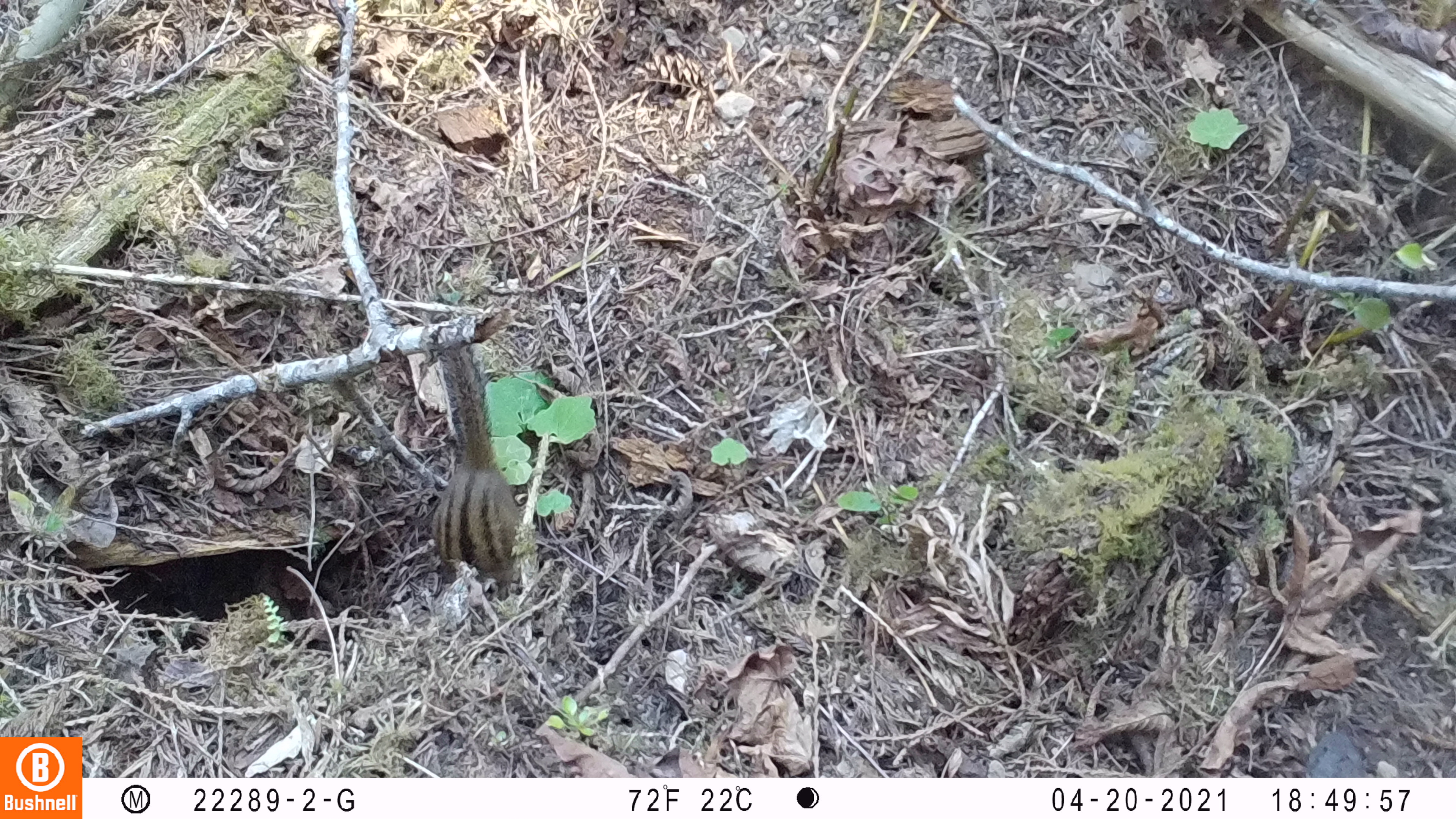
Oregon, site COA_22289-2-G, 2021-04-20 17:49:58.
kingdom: Animalia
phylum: Chordata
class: Mammalia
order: Rodentia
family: Sciuridae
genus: Neotamias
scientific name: Neotamias townsendii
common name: townsend's chipmunk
Townsend's chipmunk (Neotamias townsendii).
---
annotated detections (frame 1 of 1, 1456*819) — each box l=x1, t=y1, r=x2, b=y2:
townsend's chipmunk: l=419, t=349, r=529, b=604